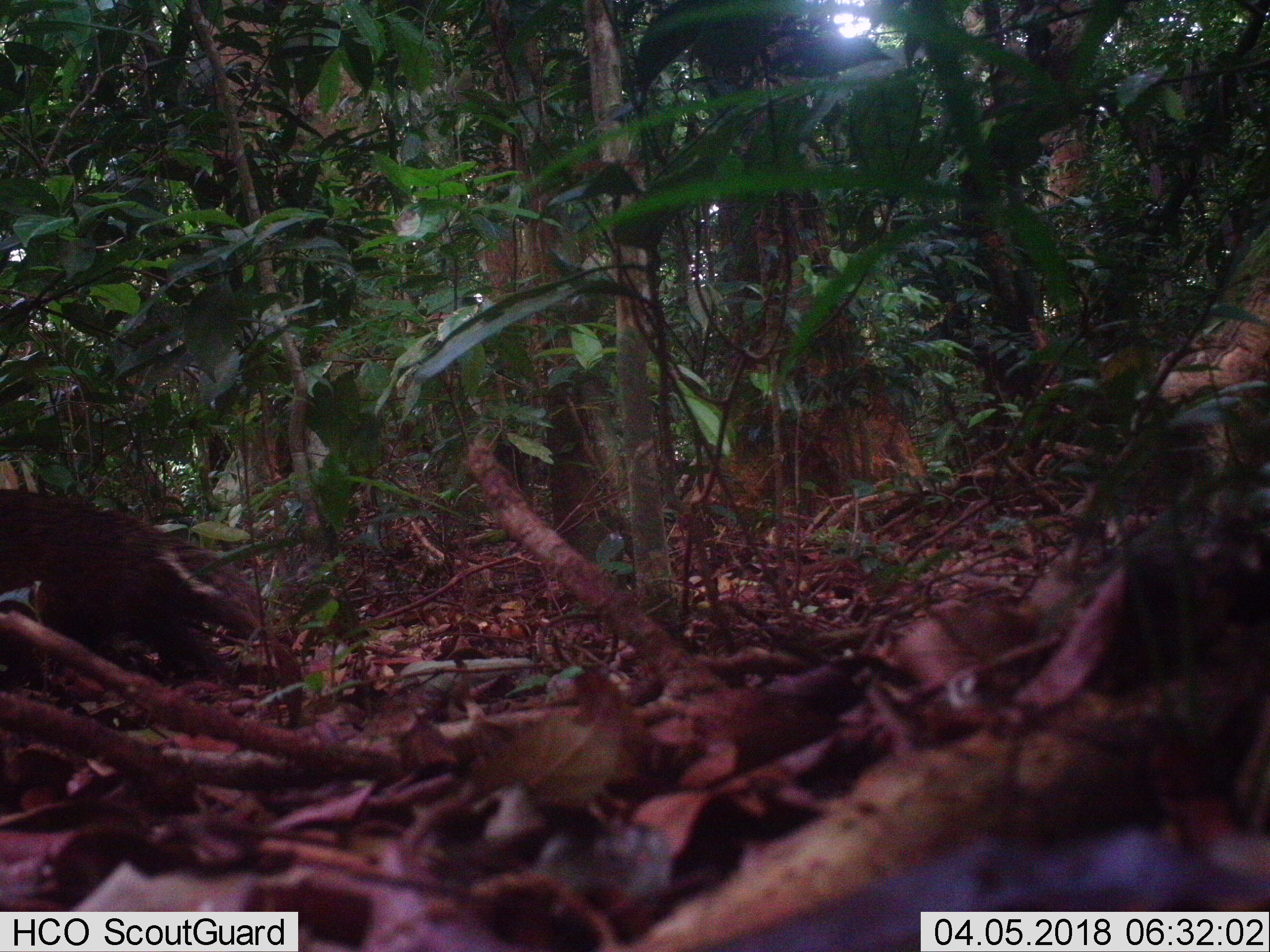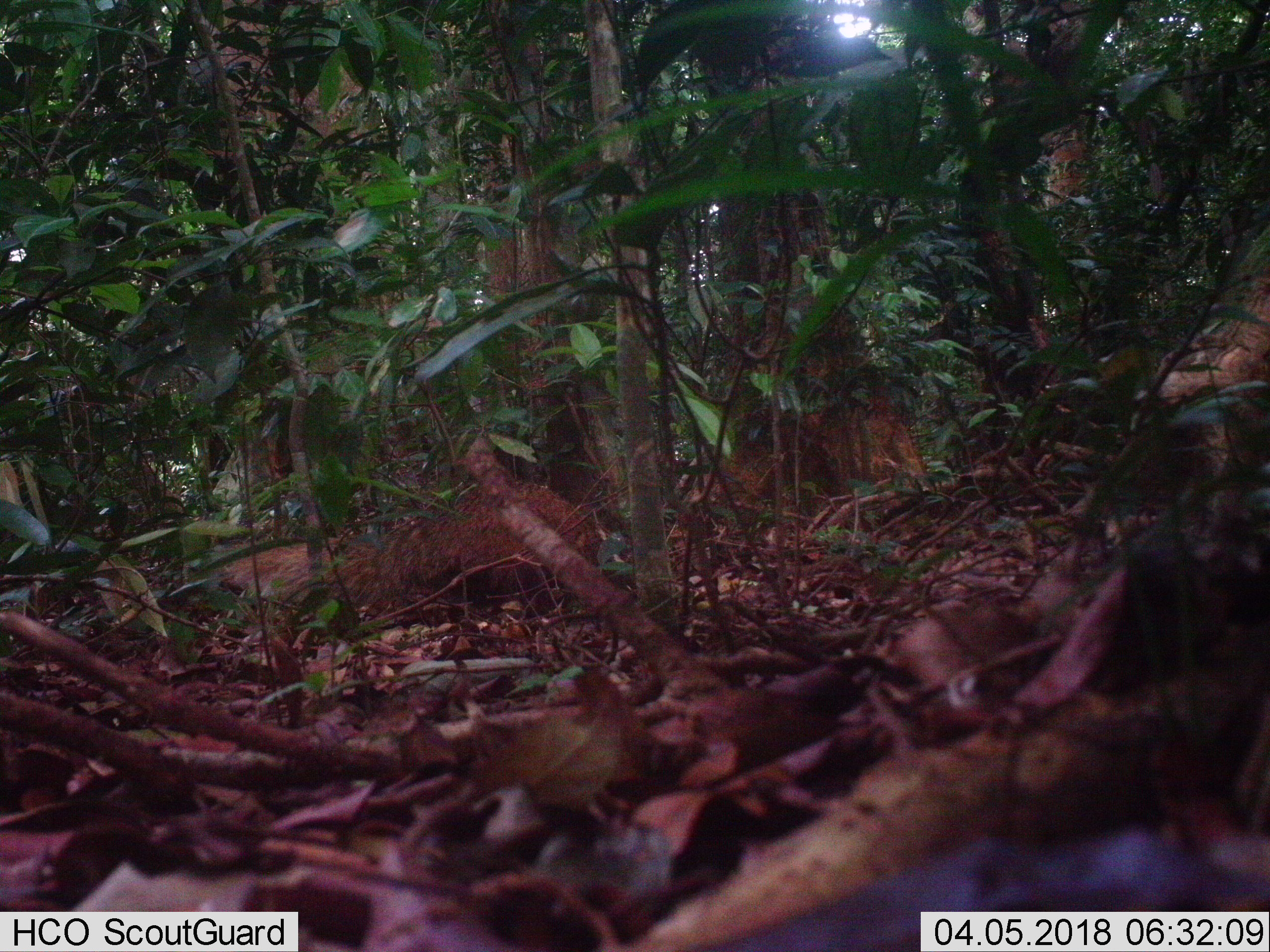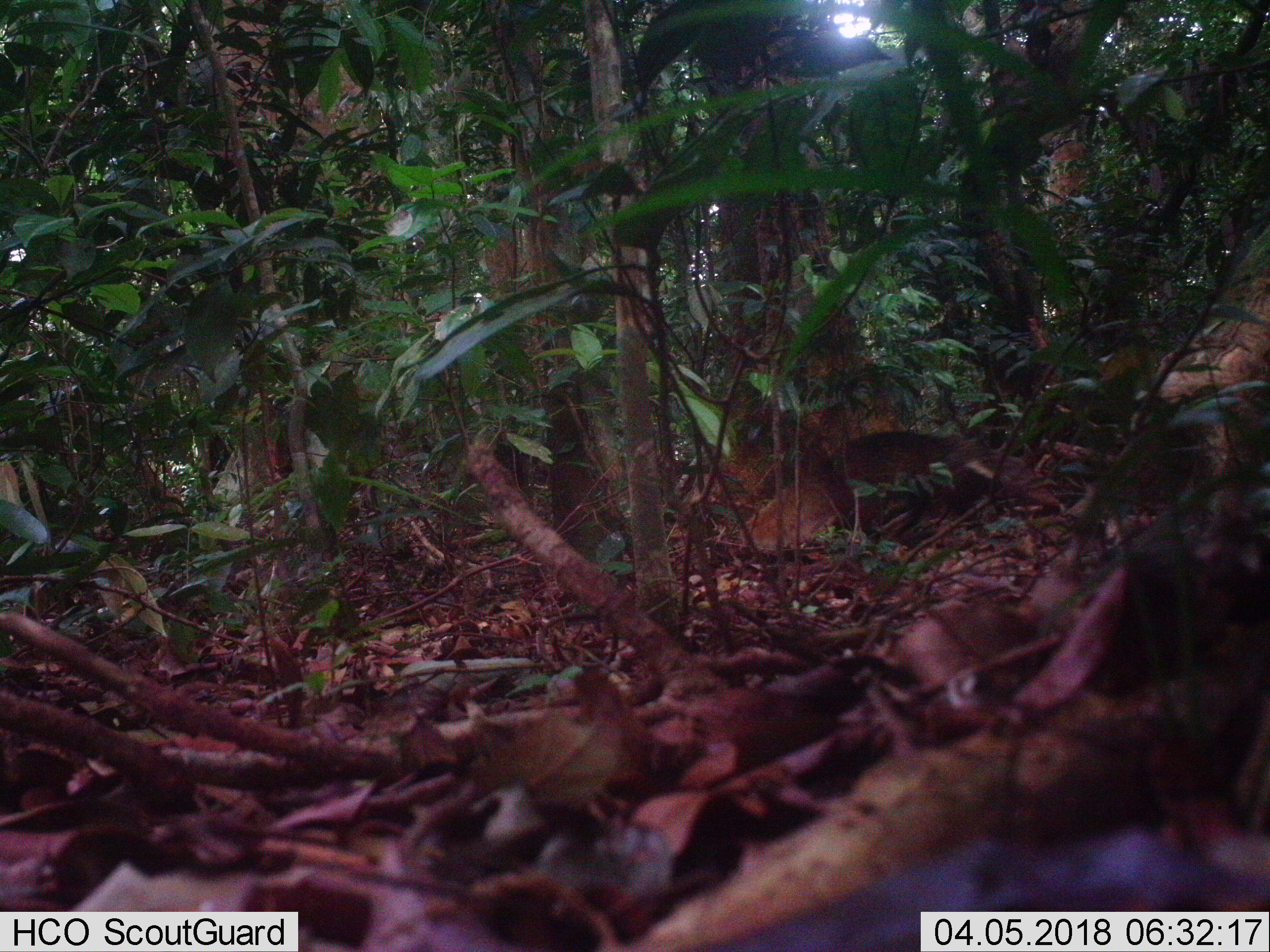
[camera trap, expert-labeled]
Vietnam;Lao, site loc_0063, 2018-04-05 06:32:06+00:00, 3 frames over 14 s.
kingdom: Animalia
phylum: Chordata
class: Mammalia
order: Carnivora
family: Herpestidae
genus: Urva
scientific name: Urva urva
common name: crab-eating mongoose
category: crab eating mongoose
Crab eating mongoose (crab-eating mongoose) (Urva urva). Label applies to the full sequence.